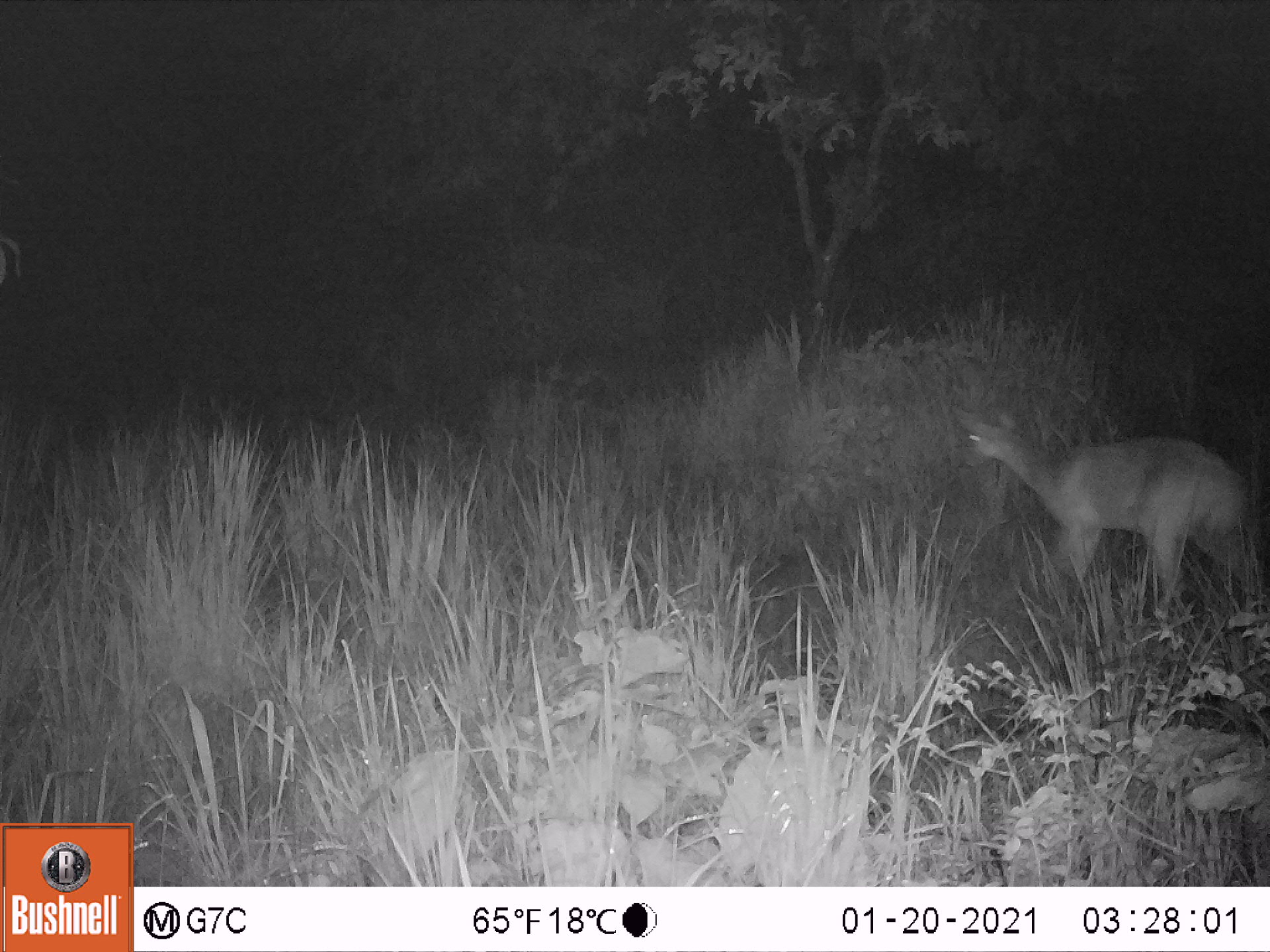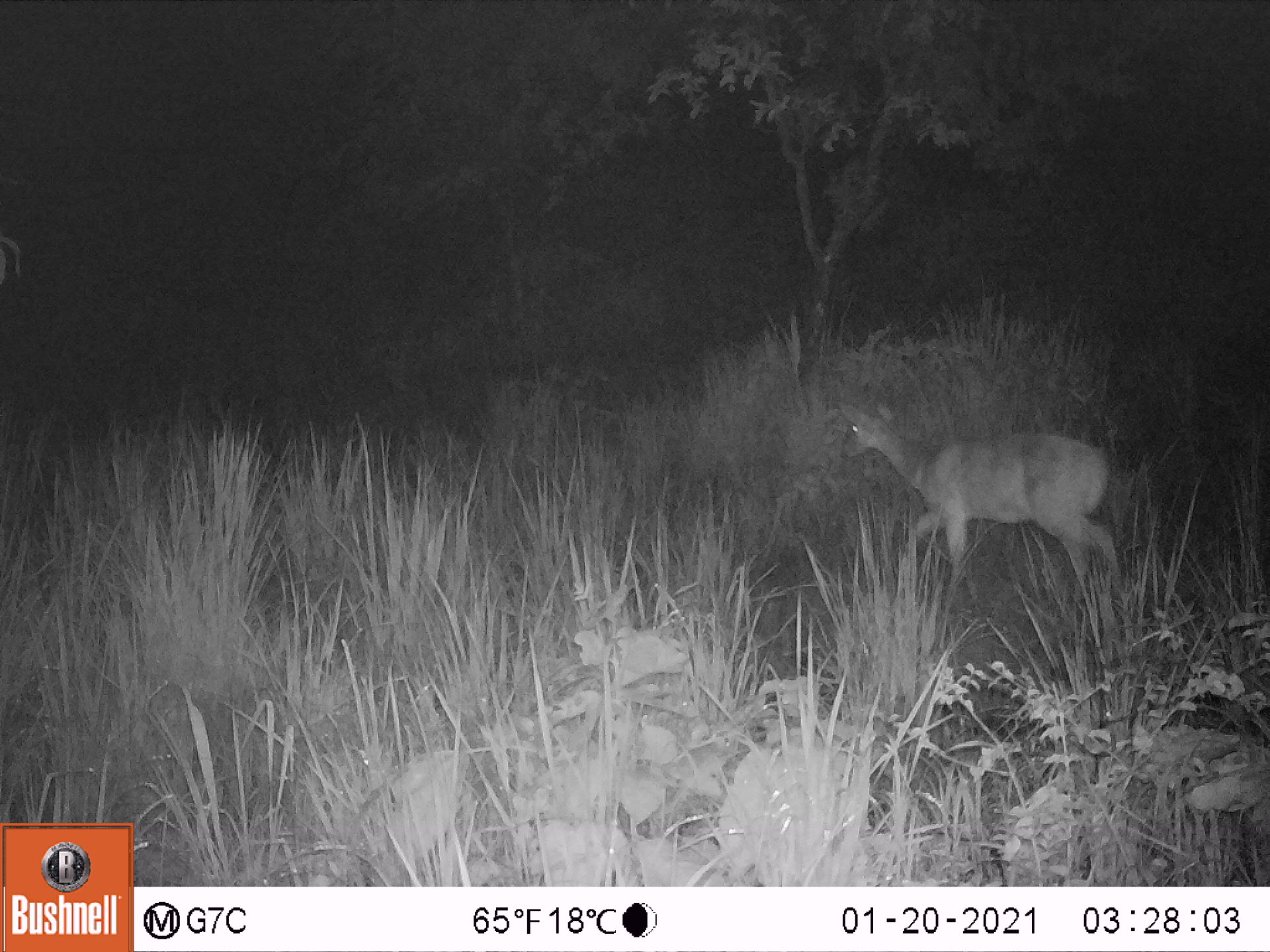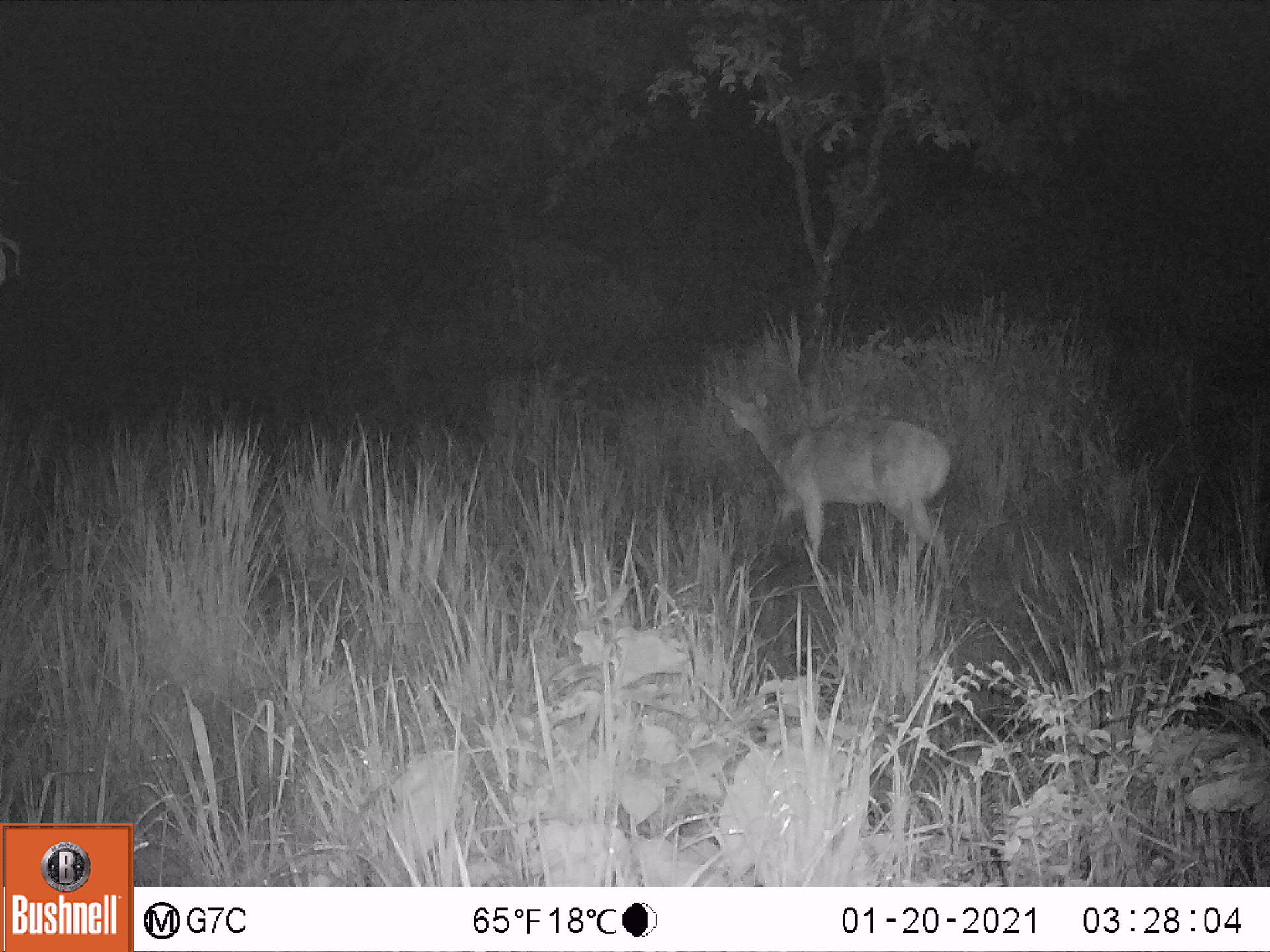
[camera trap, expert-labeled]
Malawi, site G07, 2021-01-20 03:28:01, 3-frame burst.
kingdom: Animalia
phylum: Chordata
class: Mammalia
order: Artiodactyla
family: Bovidae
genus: Tragelaphus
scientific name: Tragelaphus sylvaticus sylvaticus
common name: cape bushbuck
Cape bushbuck (Tragelaphus sylvaticus sylvaticus), count 1.